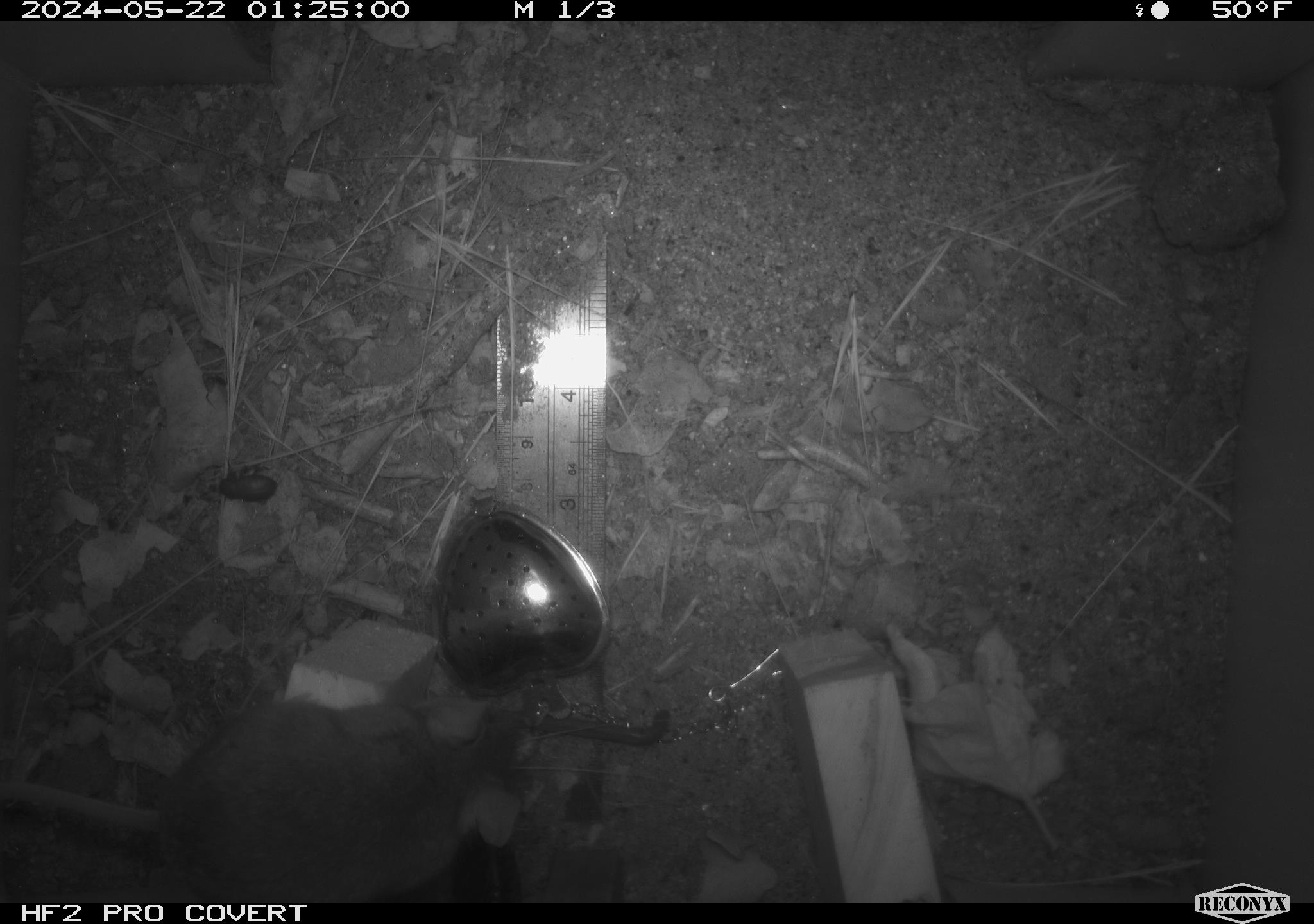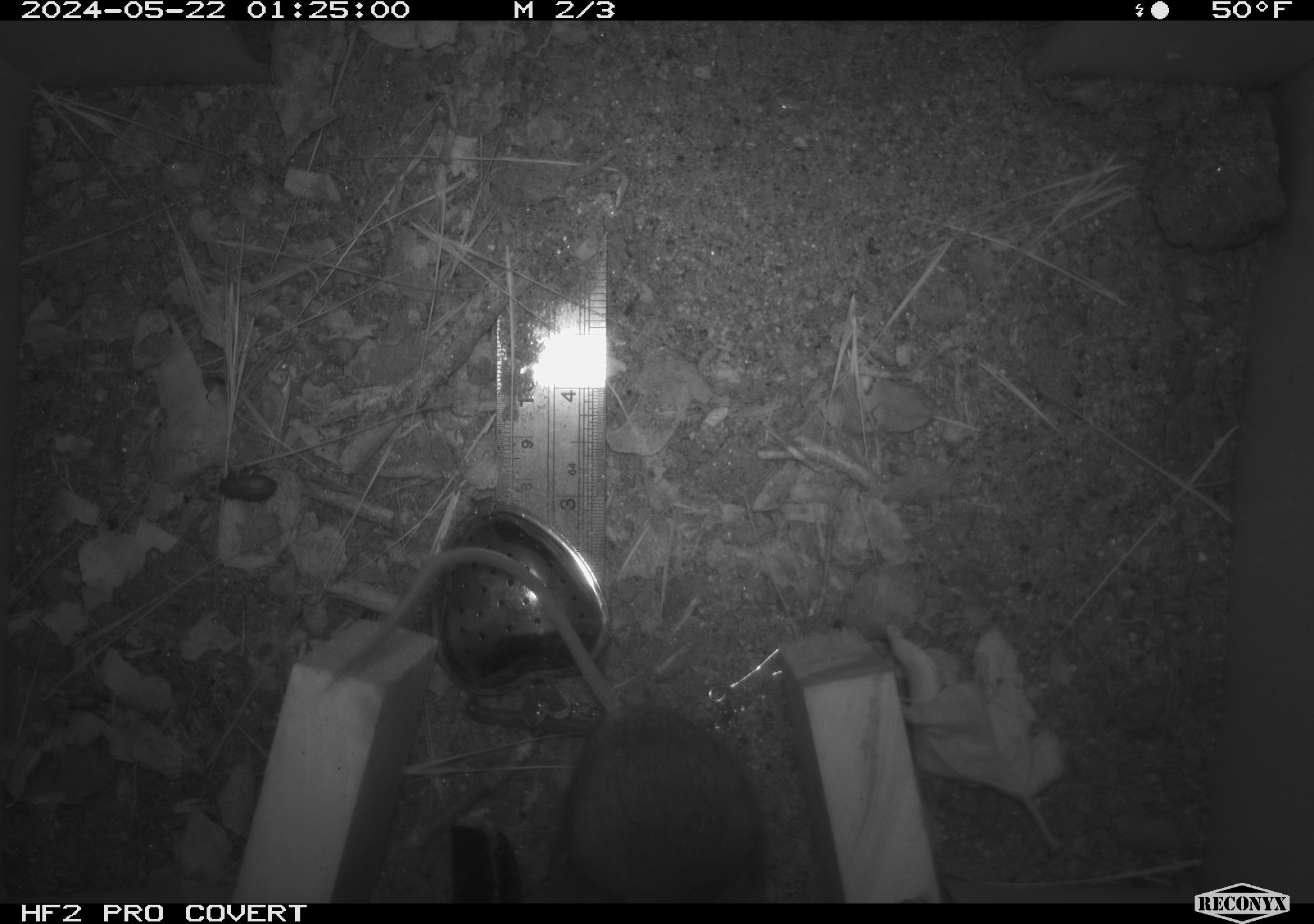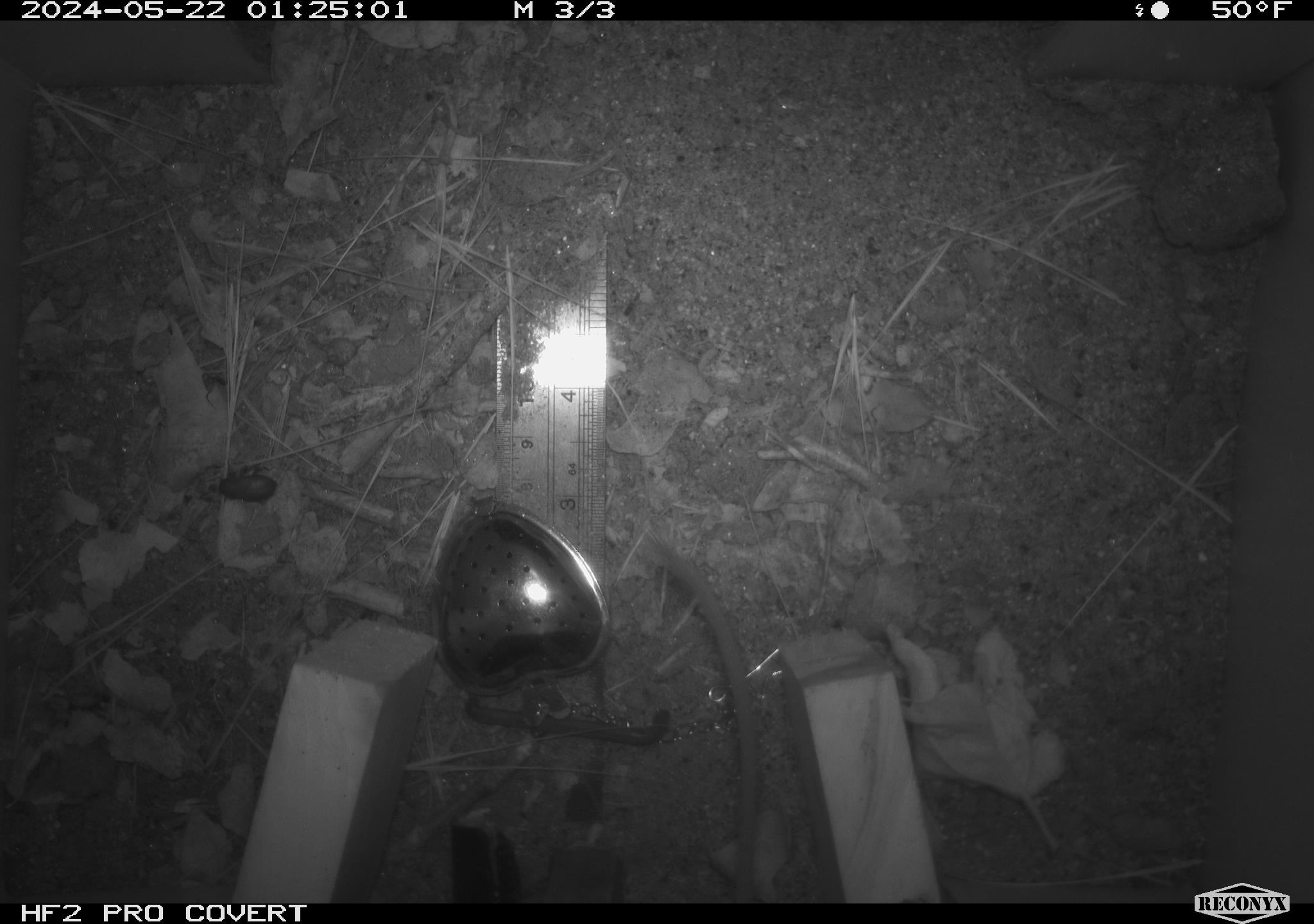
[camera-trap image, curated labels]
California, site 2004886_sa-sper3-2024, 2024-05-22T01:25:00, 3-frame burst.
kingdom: Animalia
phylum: Arthropoda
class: Insecta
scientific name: Insecta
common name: insect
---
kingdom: Animalia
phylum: Chordata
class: Mammalia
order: Rodentia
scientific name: Rodentia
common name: mouse species